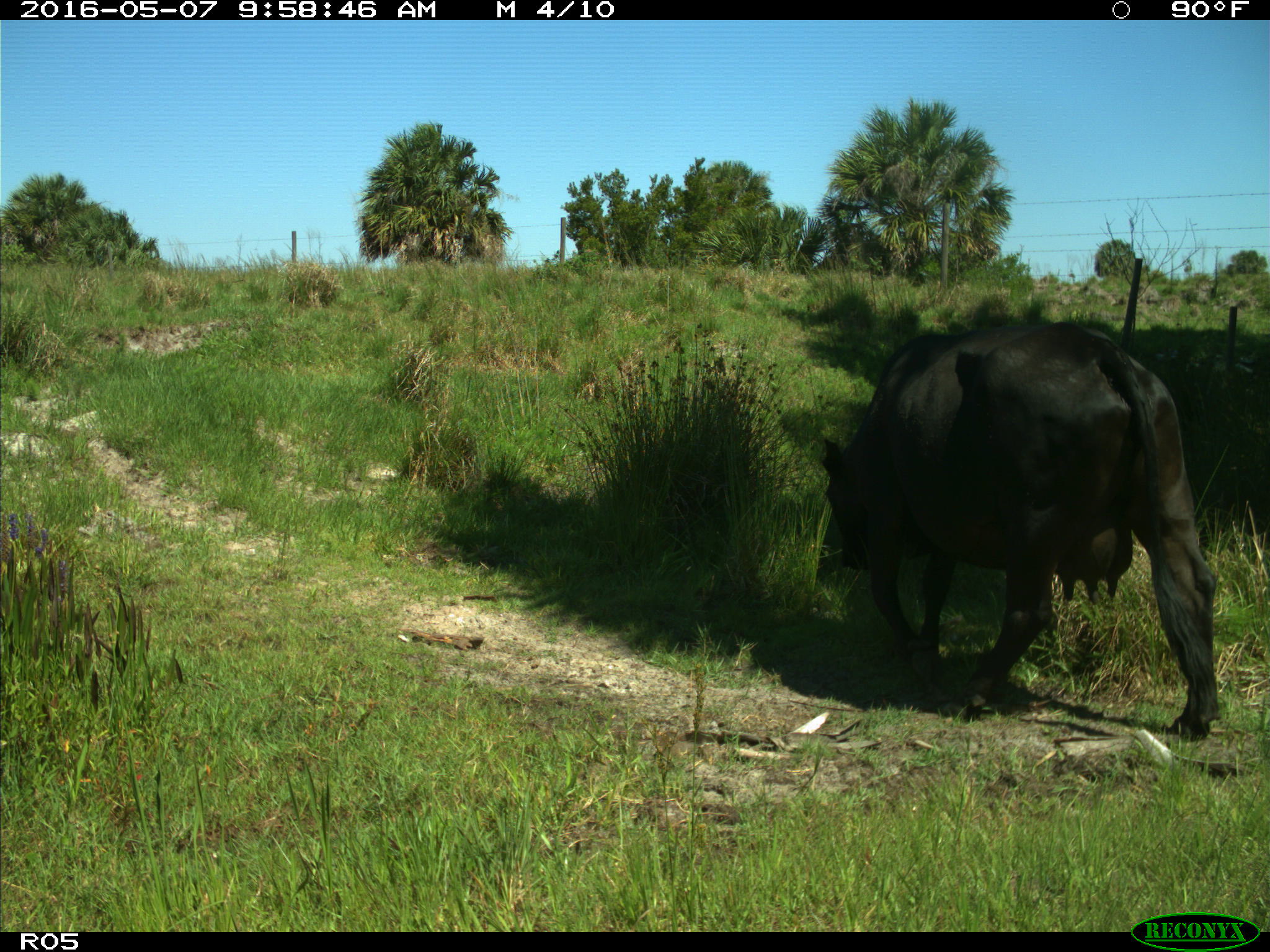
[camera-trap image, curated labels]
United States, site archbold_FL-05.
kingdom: Animalia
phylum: Chordata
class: Mammalia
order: Artiodactyla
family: Bovidae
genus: Bos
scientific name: Bos taurus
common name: domestic cow